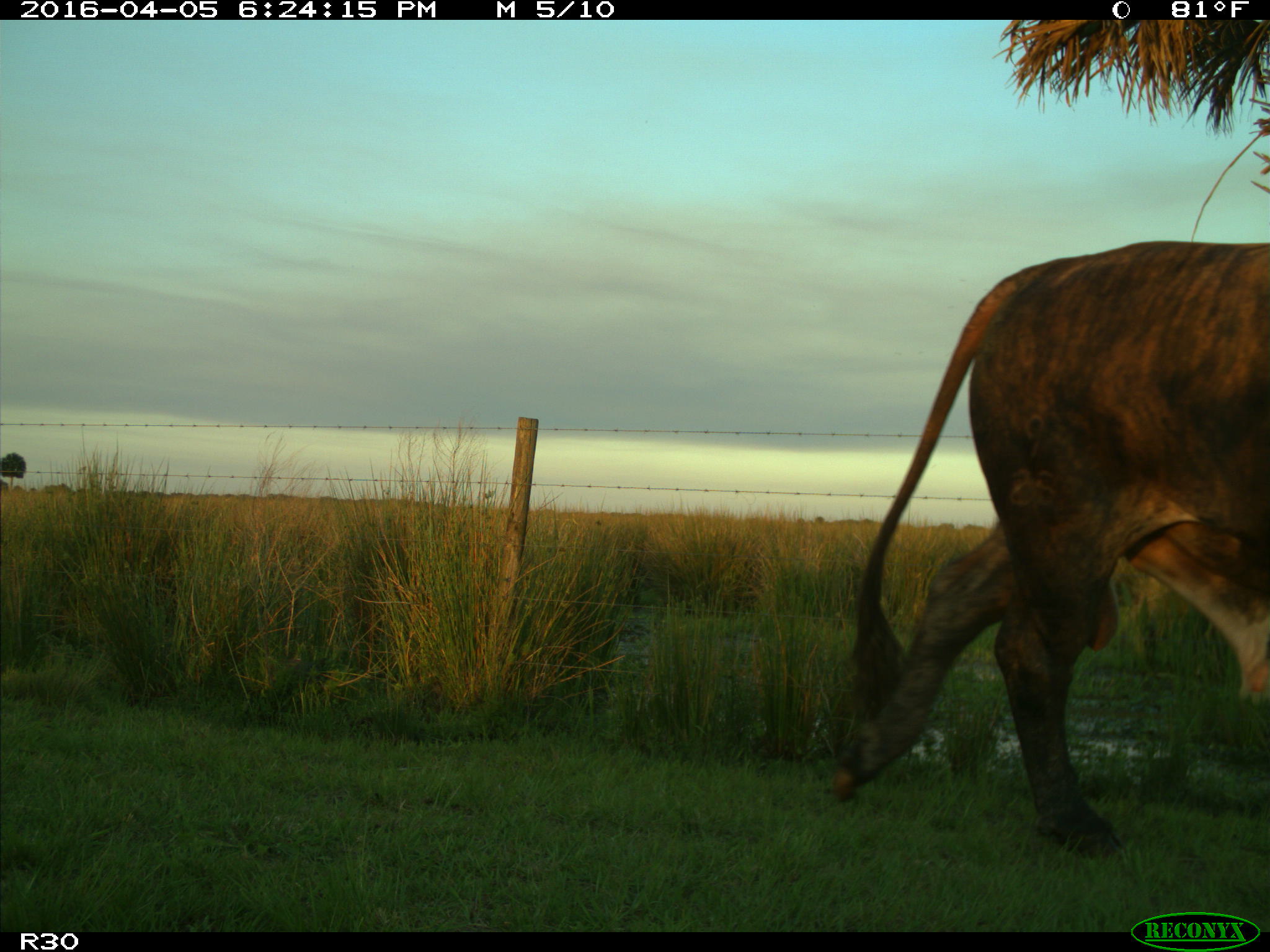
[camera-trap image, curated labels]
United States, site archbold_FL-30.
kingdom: Animalia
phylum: Chordata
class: Mammalia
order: Artiodactyla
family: Bovidae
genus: Bos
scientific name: Bos taurus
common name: domestic cow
Bos taurus (domestic cow).